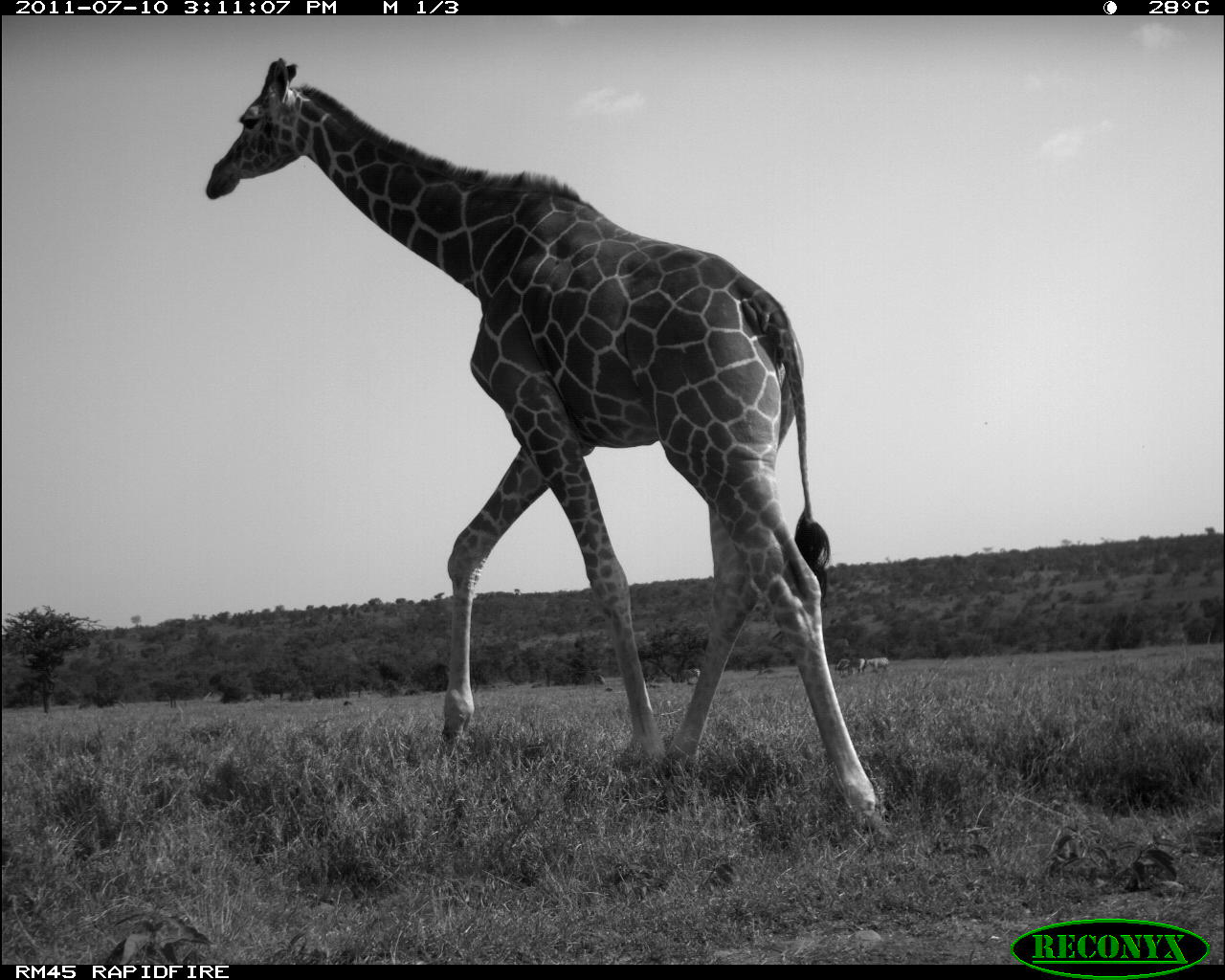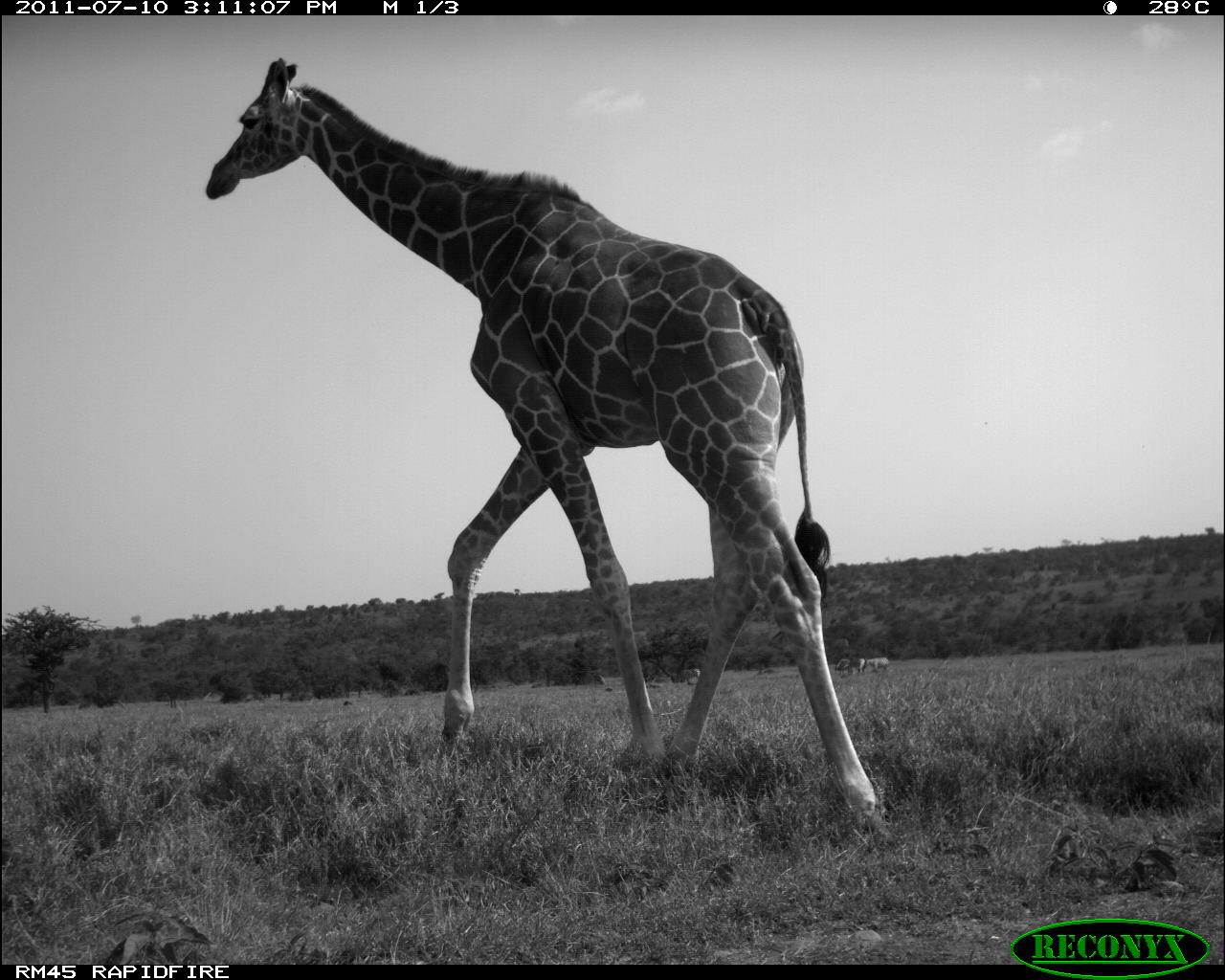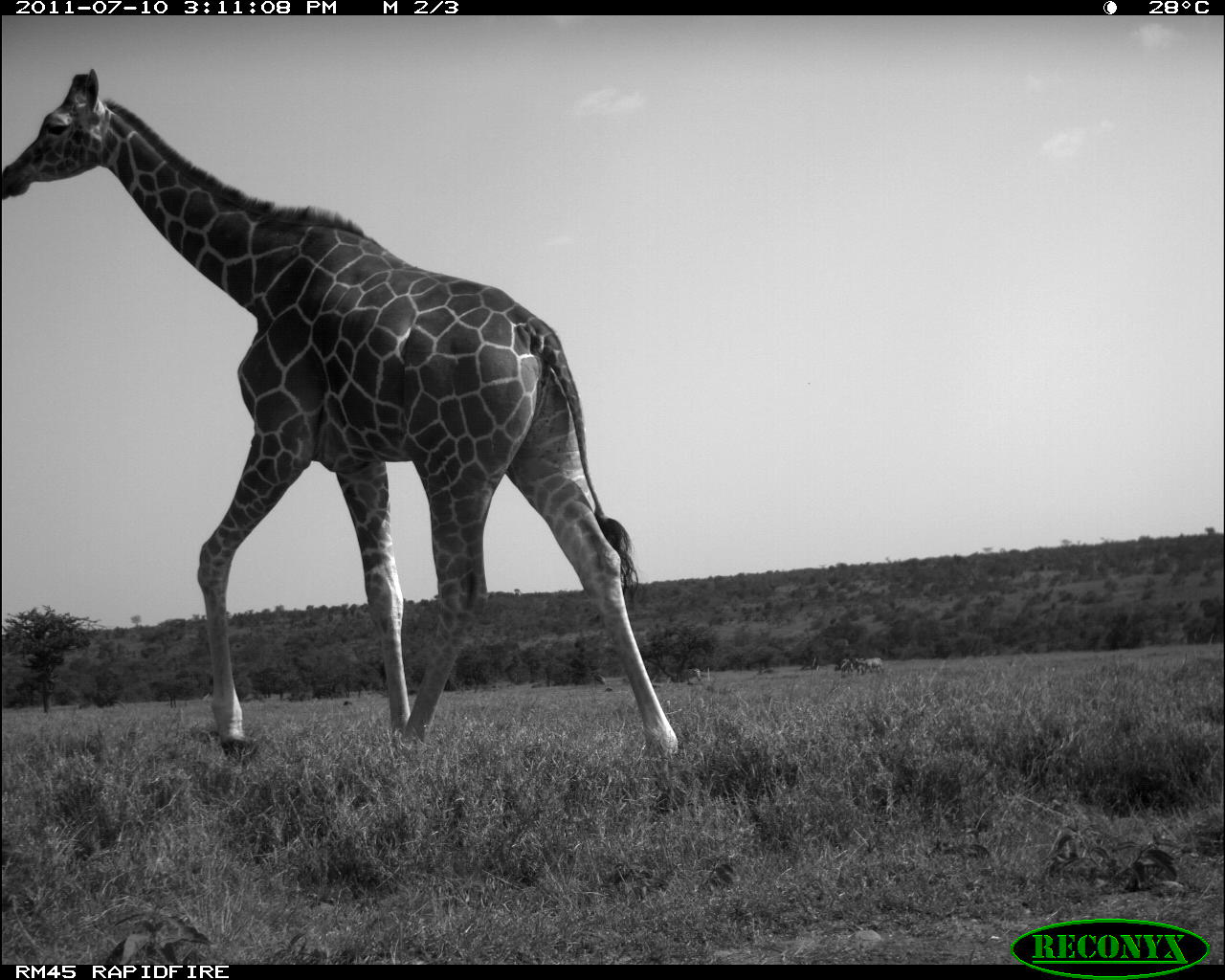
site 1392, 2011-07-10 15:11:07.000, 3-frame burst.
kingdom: Animalia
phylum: Chordata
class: Mammalia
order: Artiodactyla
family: Giraffidae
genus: Giraffa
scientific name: Giraffa camelopardalis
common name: giraffe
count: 1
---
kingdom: Animalia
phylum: Chordata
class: Mammalia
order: Perissodactyla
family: Equidae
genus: Equus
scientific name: Equus quagga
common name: plains zebra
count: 4